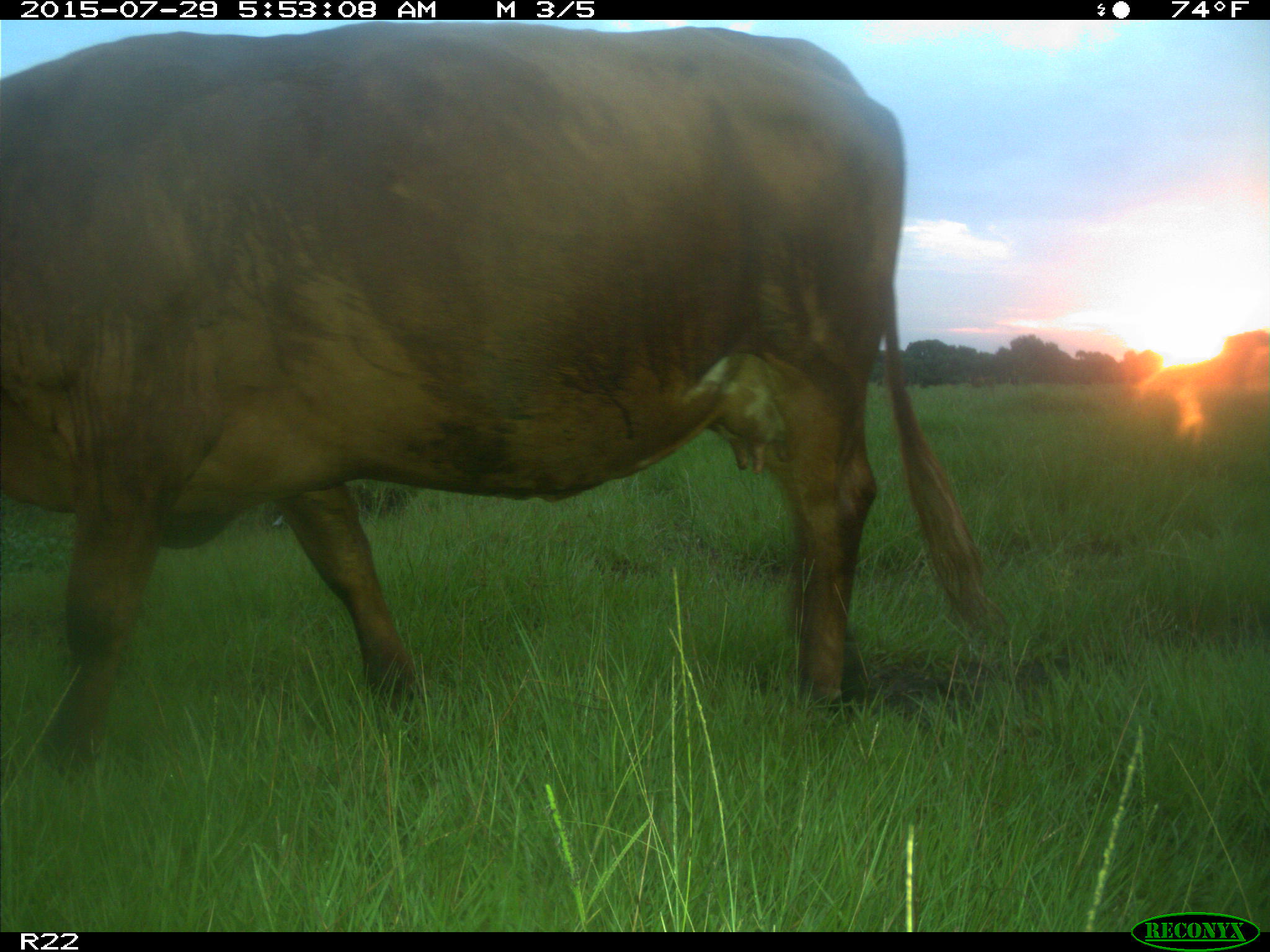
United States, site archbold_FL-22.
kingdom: Animalia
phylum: Chordata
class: Mammalia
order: Artiodactyla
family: Bovidae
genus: Bos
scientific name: Bos taurus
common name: domestic cow